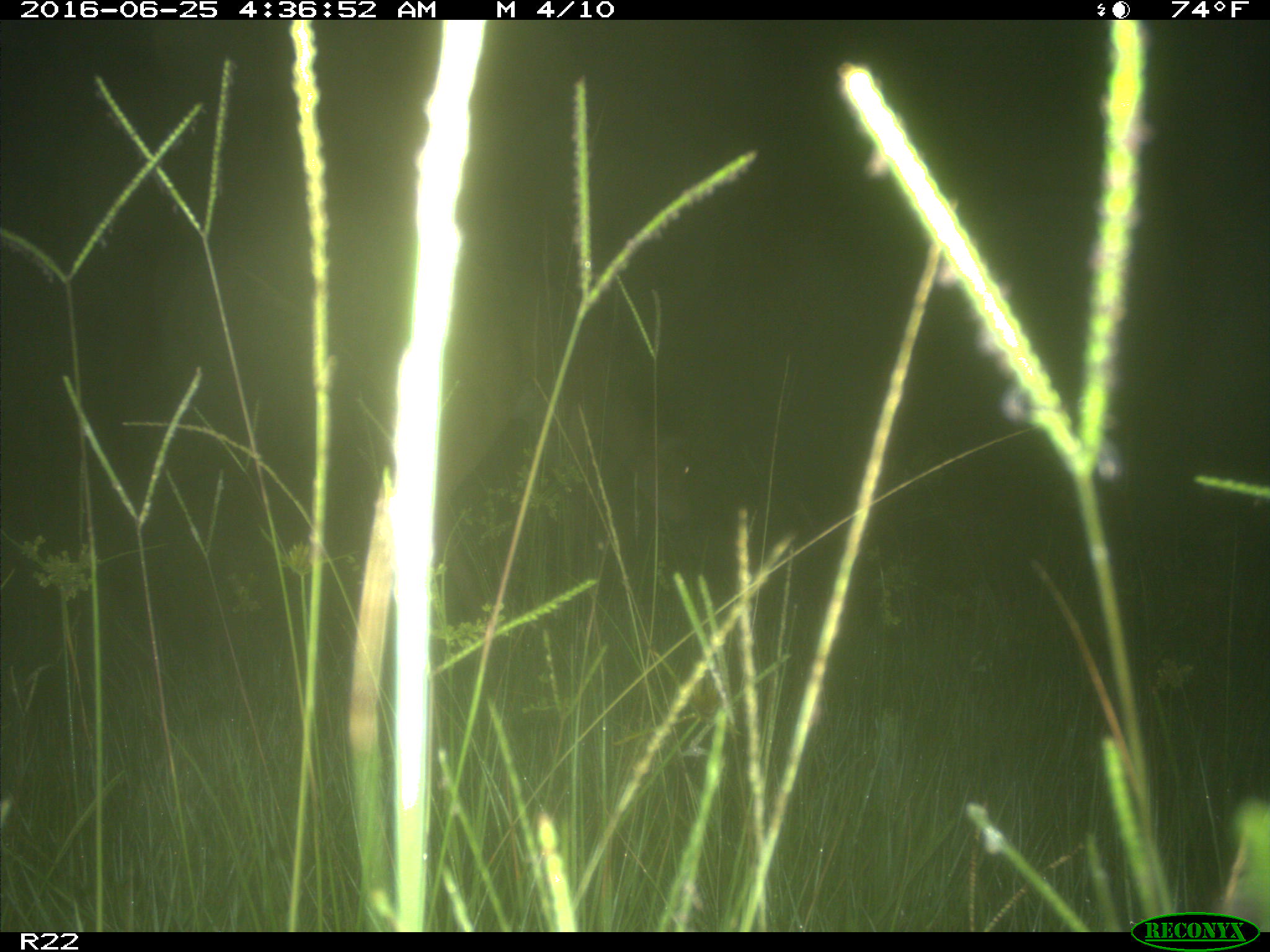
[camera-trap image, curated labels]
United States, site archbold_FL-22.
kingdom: Animalia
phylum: Chordata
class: Mammalia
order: Artiodactyla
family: Cervidae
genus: Odocoileus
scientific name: Odocoileus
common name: deer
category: unidentified deer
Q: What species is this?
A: Unidentified deer (deer) (Odocoileus).